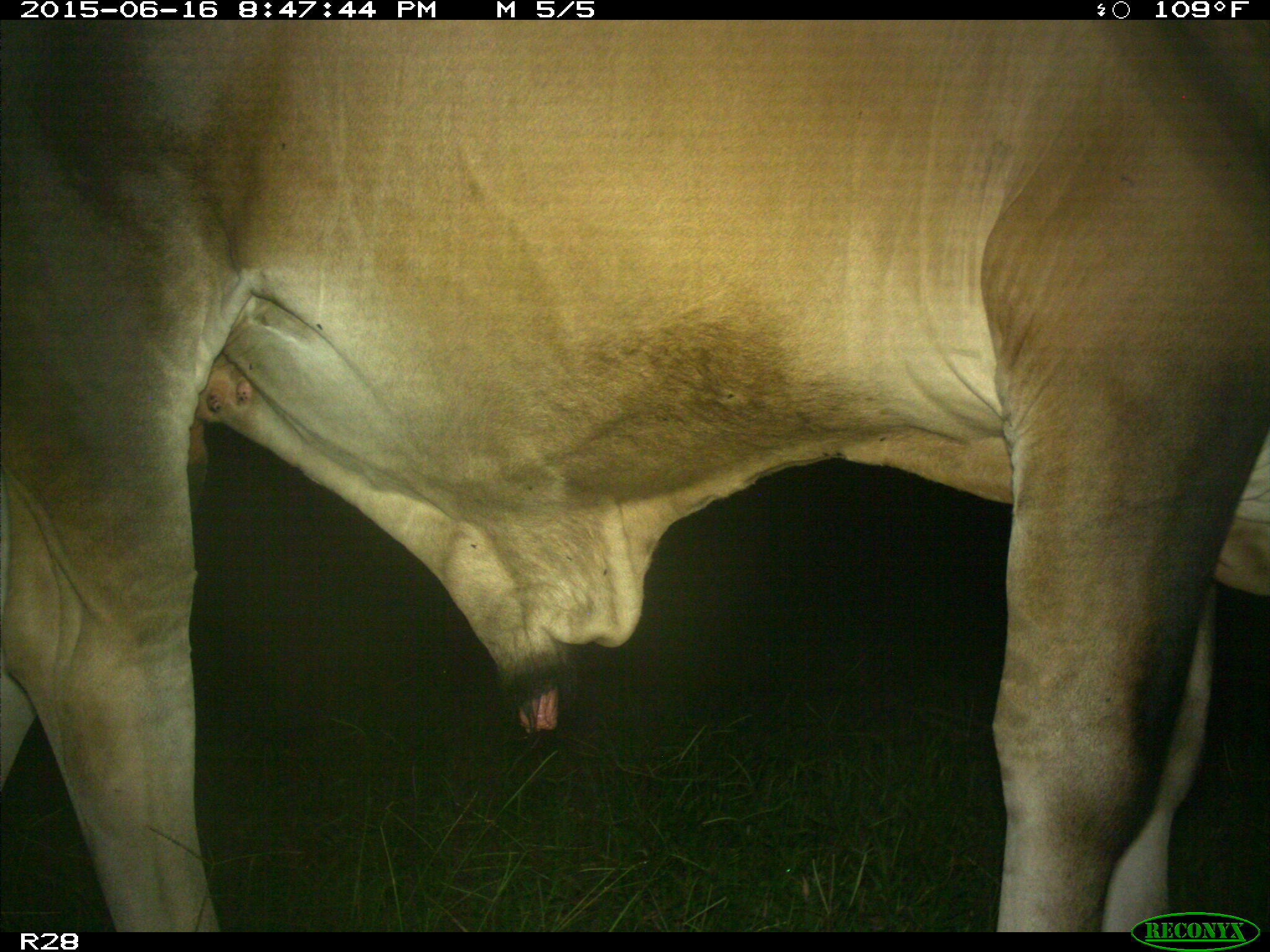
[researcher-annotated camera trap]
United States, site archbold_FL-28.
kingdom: Animalia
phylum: Chordata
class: Mammalia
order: Artiodactyla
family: Bovidae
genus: Bos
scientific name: Bos taurus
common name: domestic cow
Bos taurus (domestic cow).